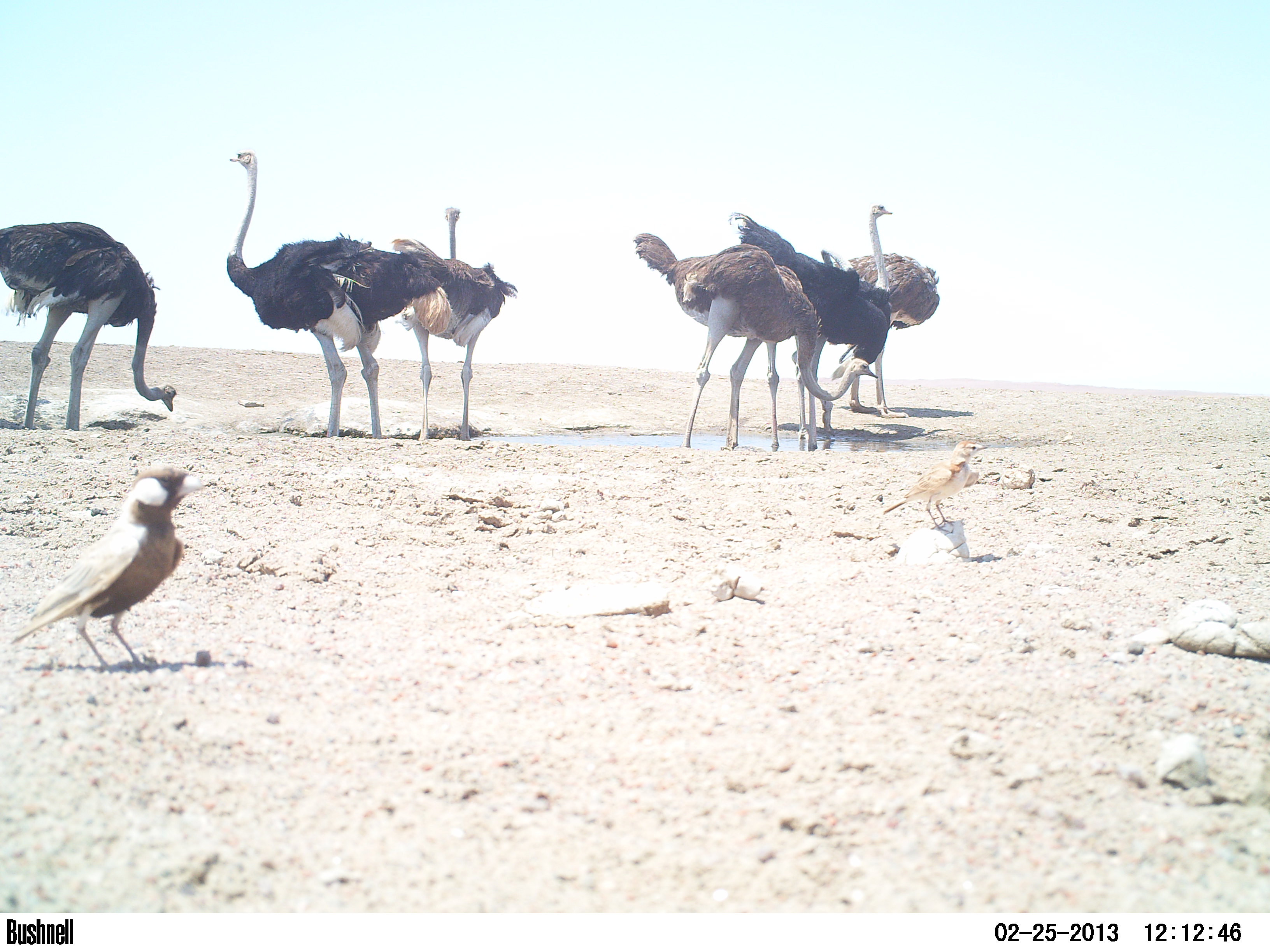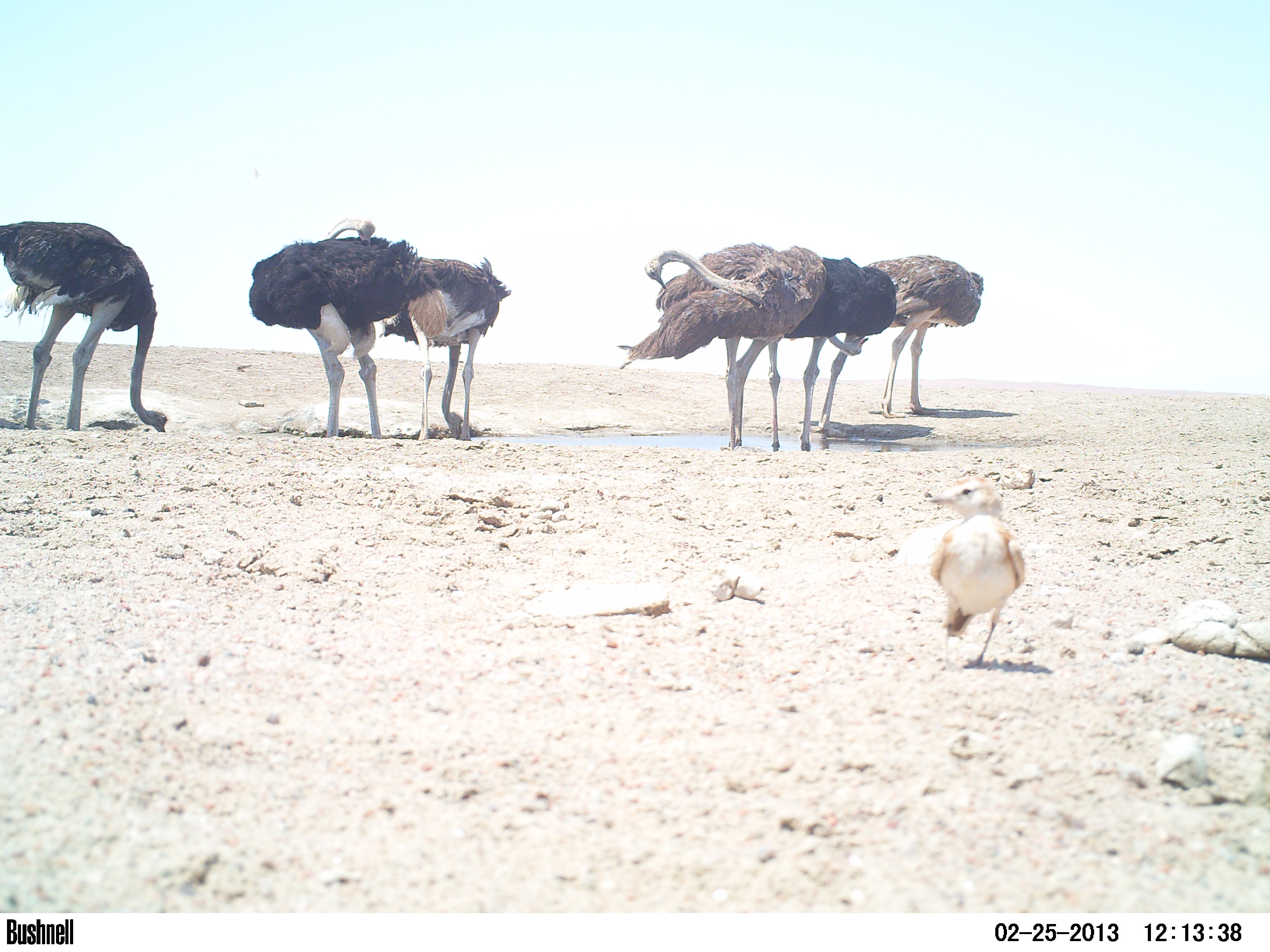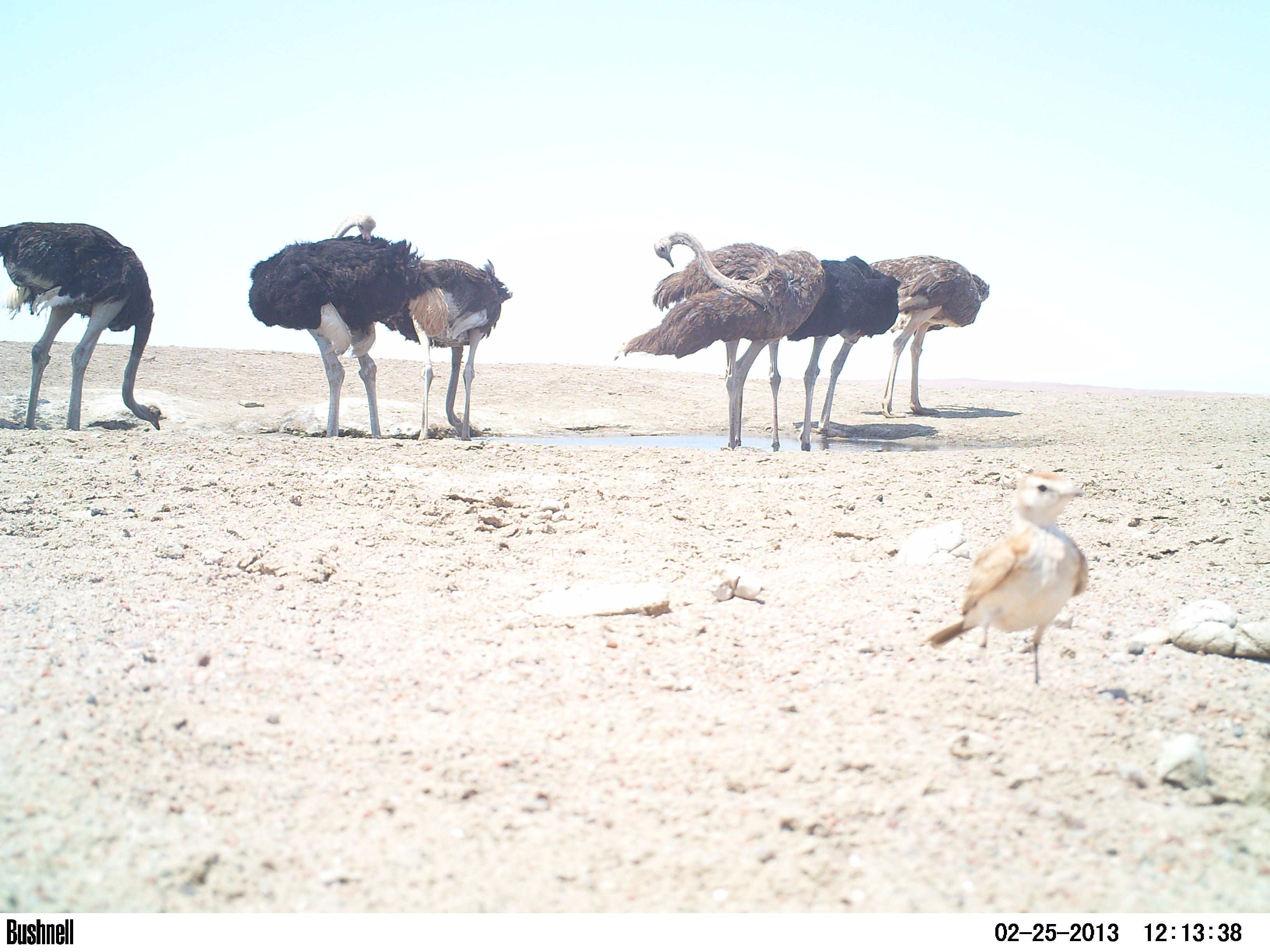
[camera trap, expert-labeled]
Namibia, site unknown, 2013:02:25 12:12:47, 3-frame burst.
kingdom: Animalia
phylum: Chordata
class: Aves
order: Struthioniformes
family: Struthionidae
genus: Struthio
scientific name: Struthio camelus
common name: common ostrich